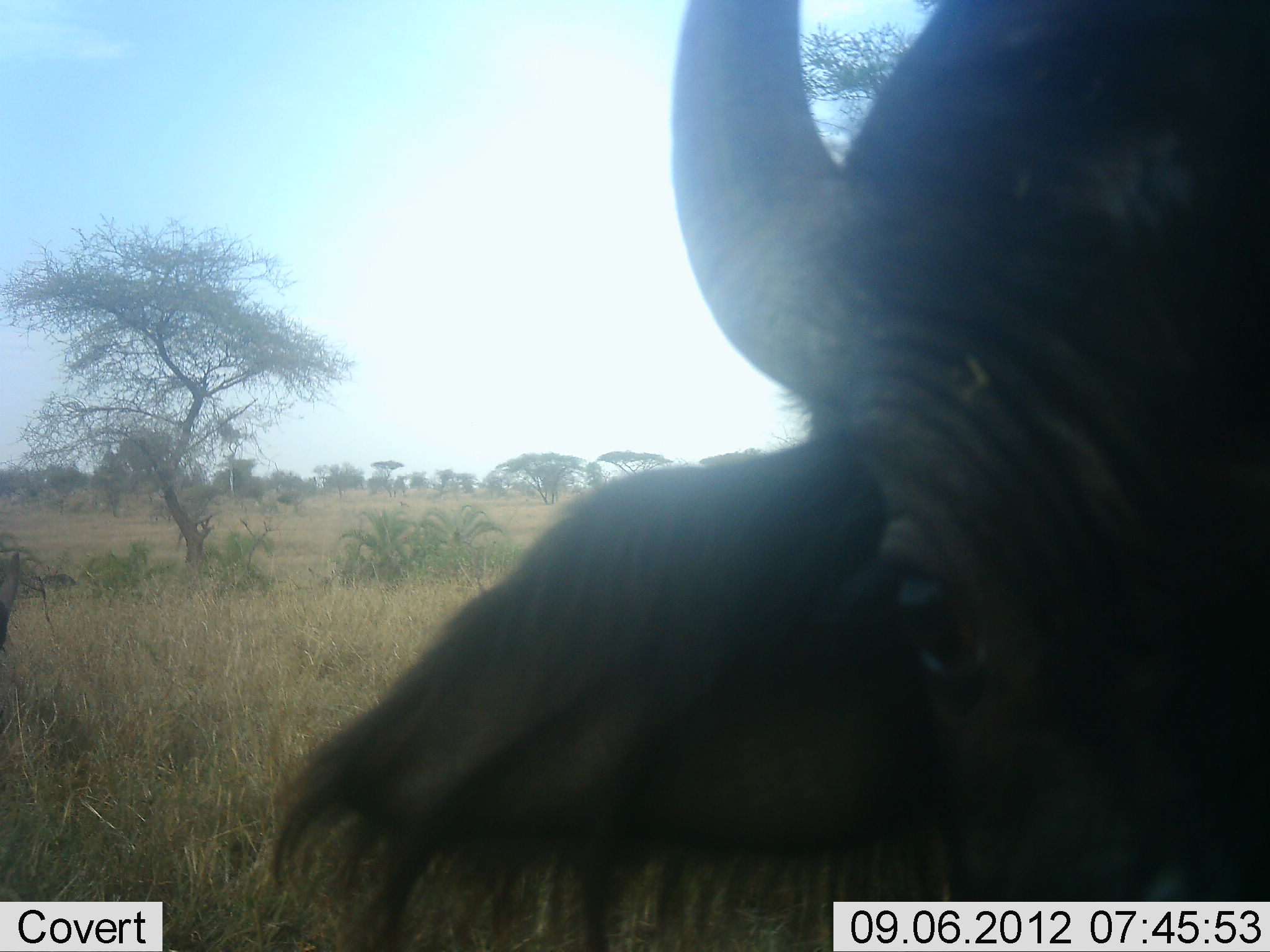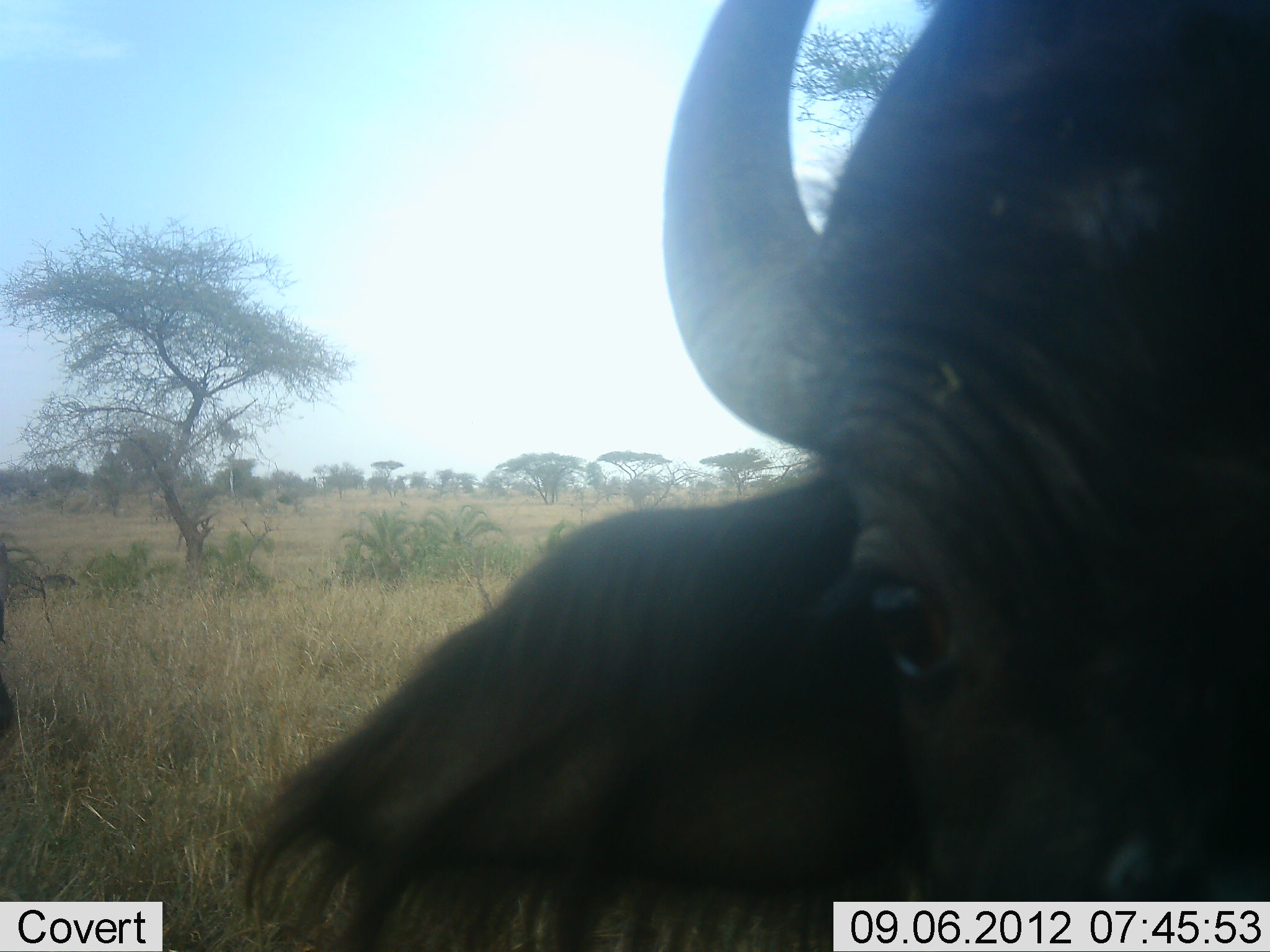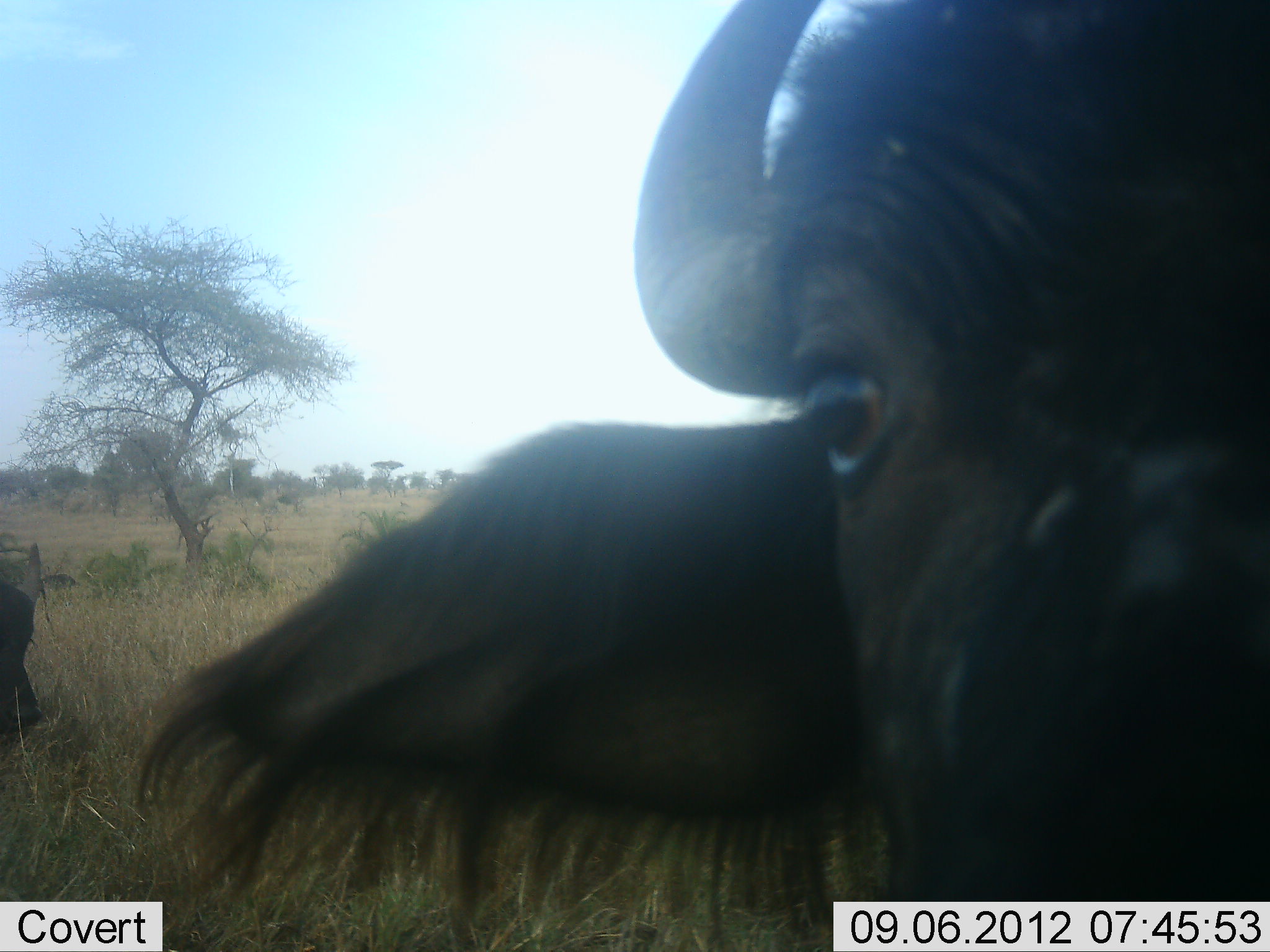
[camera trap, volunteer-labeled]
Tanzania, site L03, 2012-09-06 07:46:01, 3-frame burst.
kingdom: Animalia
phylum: Chordata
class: Mammalia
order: Artiodactyla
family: Bovidae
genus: Syncerus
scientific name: Syncerus caffer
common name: cape buffalo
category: buffalo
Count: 1.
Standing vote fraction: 100%.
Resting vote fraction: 0%.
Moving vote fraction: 20%.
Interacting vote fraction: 0%.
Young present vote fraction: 0%.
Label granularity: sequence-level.